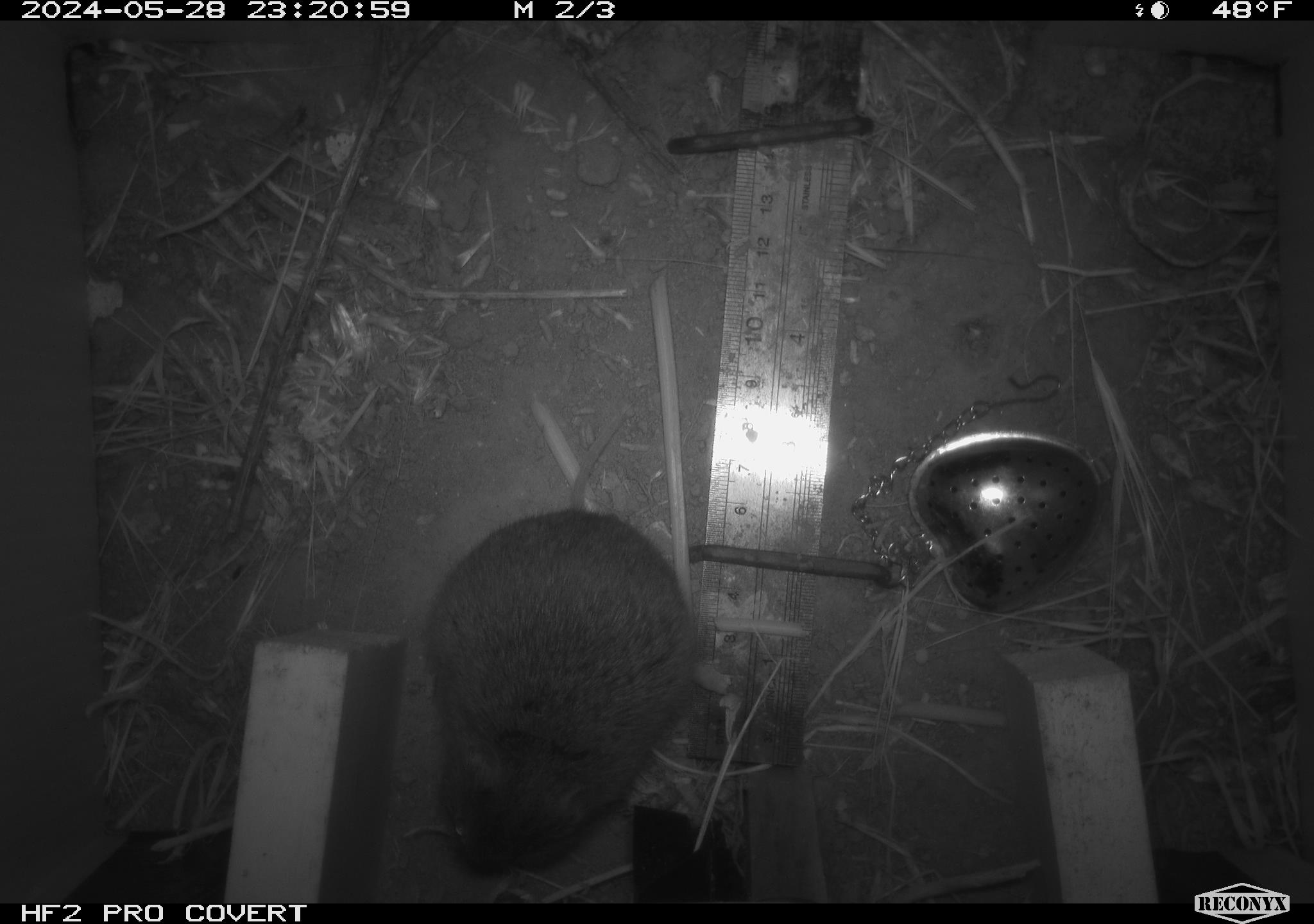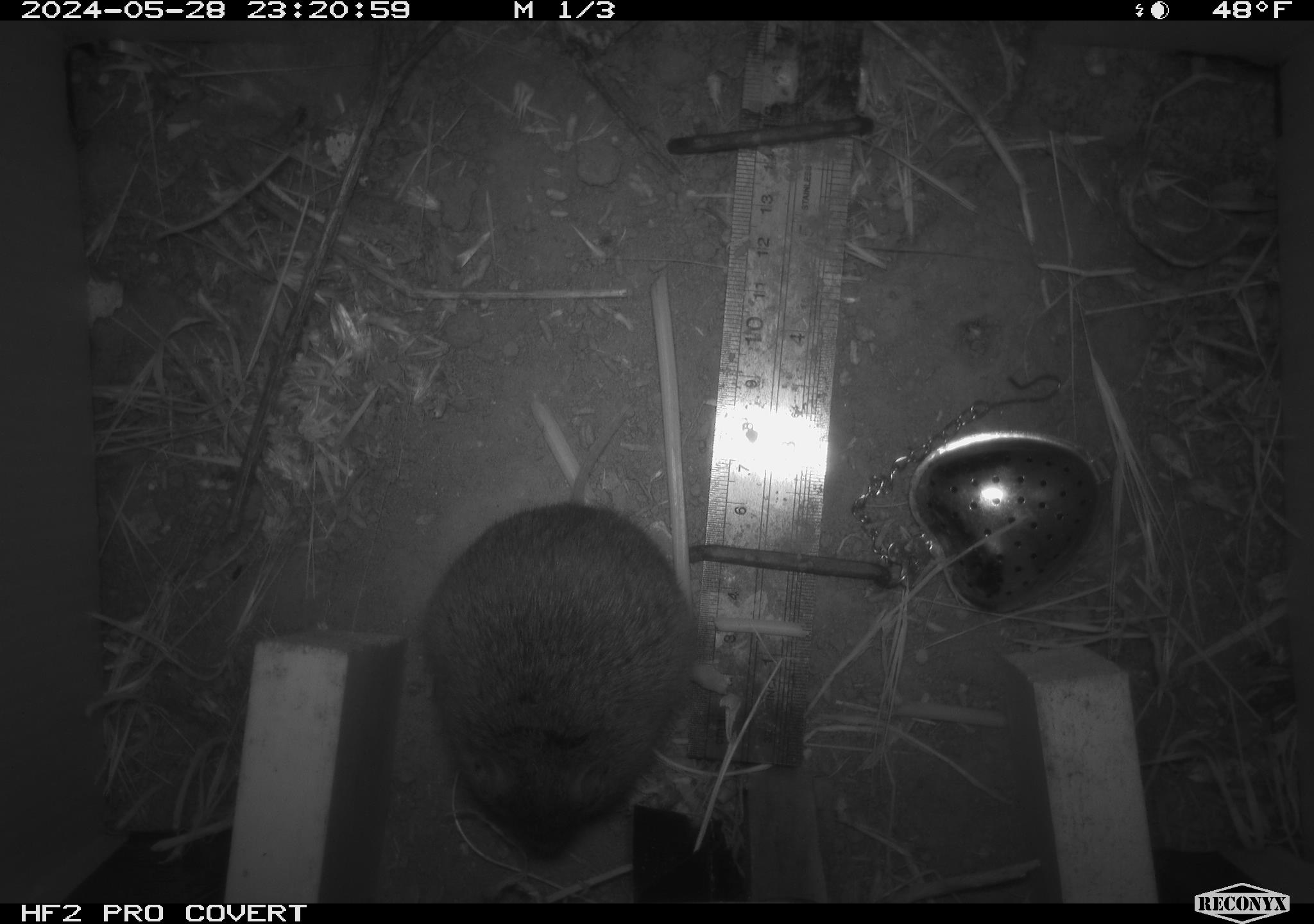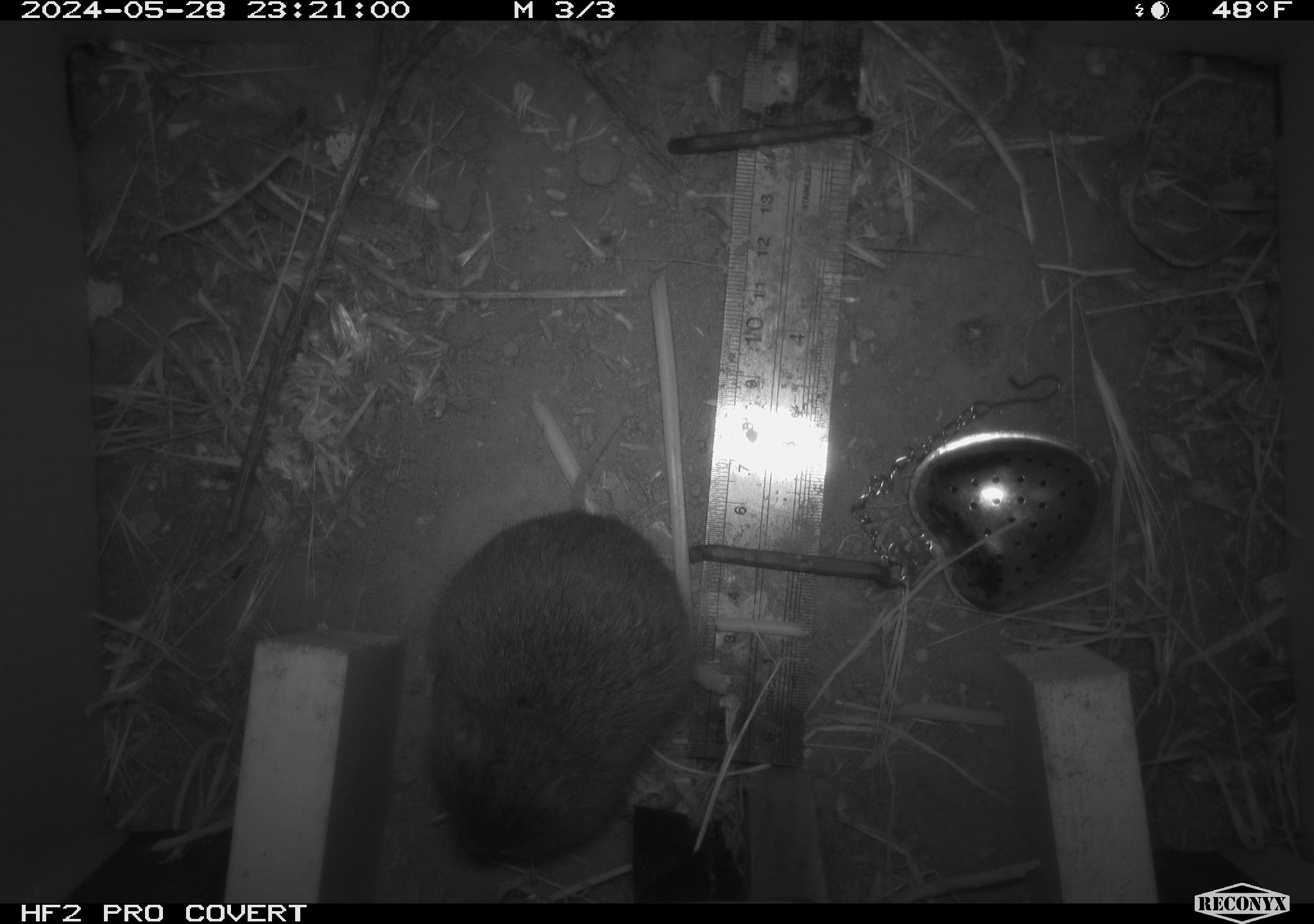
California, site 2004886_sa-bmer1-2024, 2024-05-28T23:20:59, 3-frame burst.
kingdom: Animalia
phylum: Chordata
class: Mammalia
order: Rodentia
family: Cricetidae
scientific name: Arvicolinae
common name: voles, lemmings, and muskrats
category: arvicolinae subfamily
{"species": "arvicolinae subfamily (voles, lemmings, and muskrats) (Arvicolinae)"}